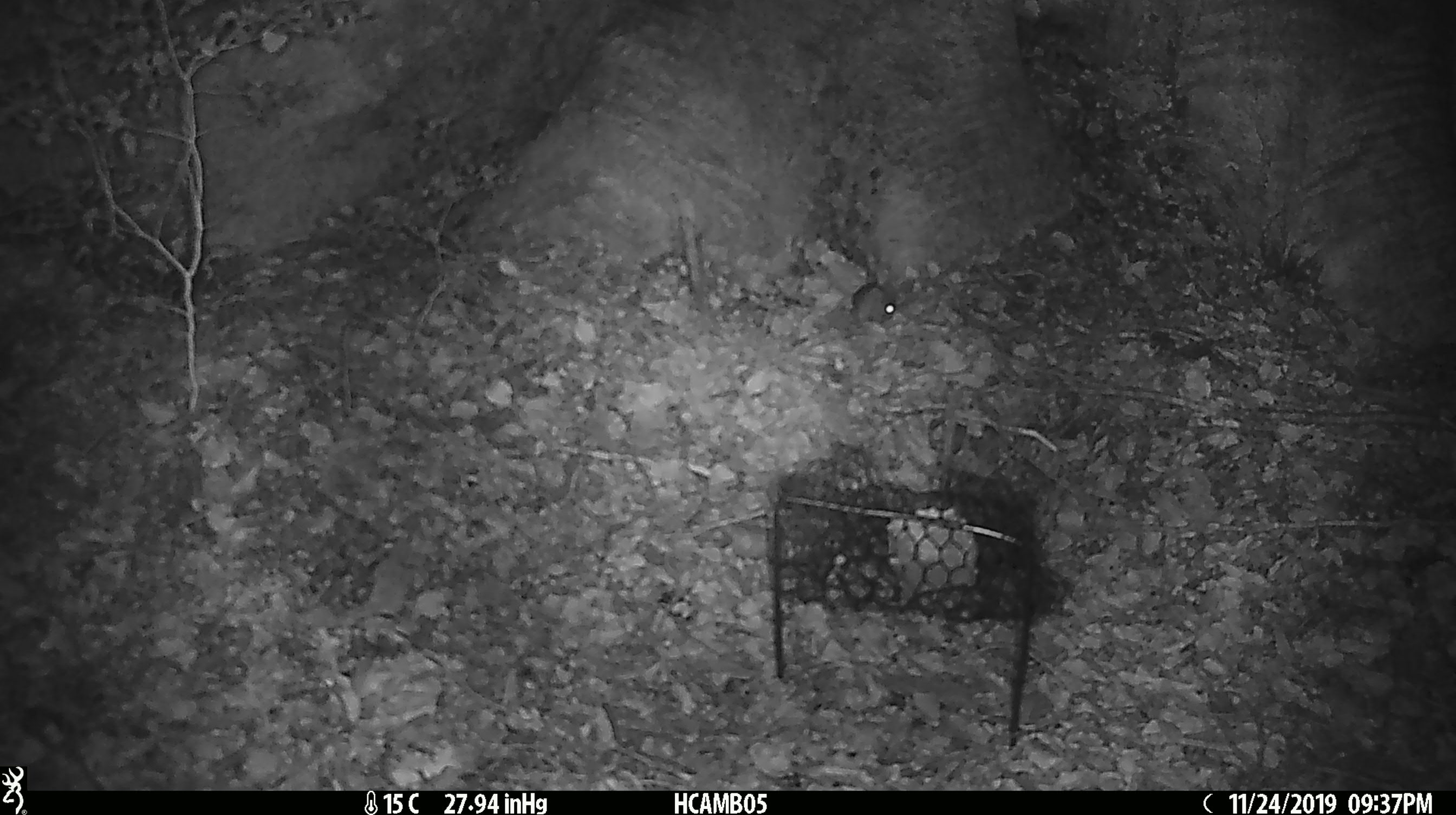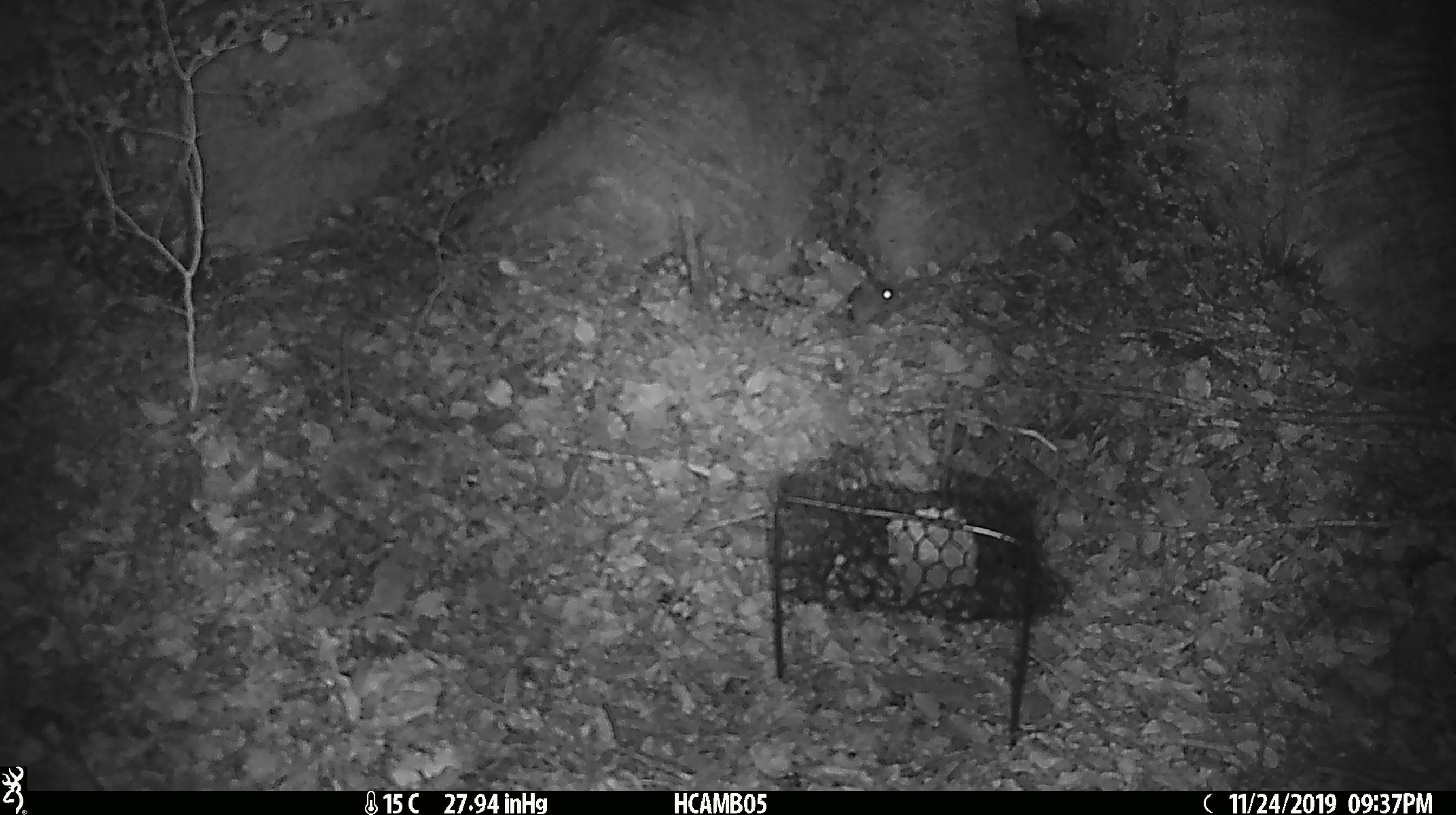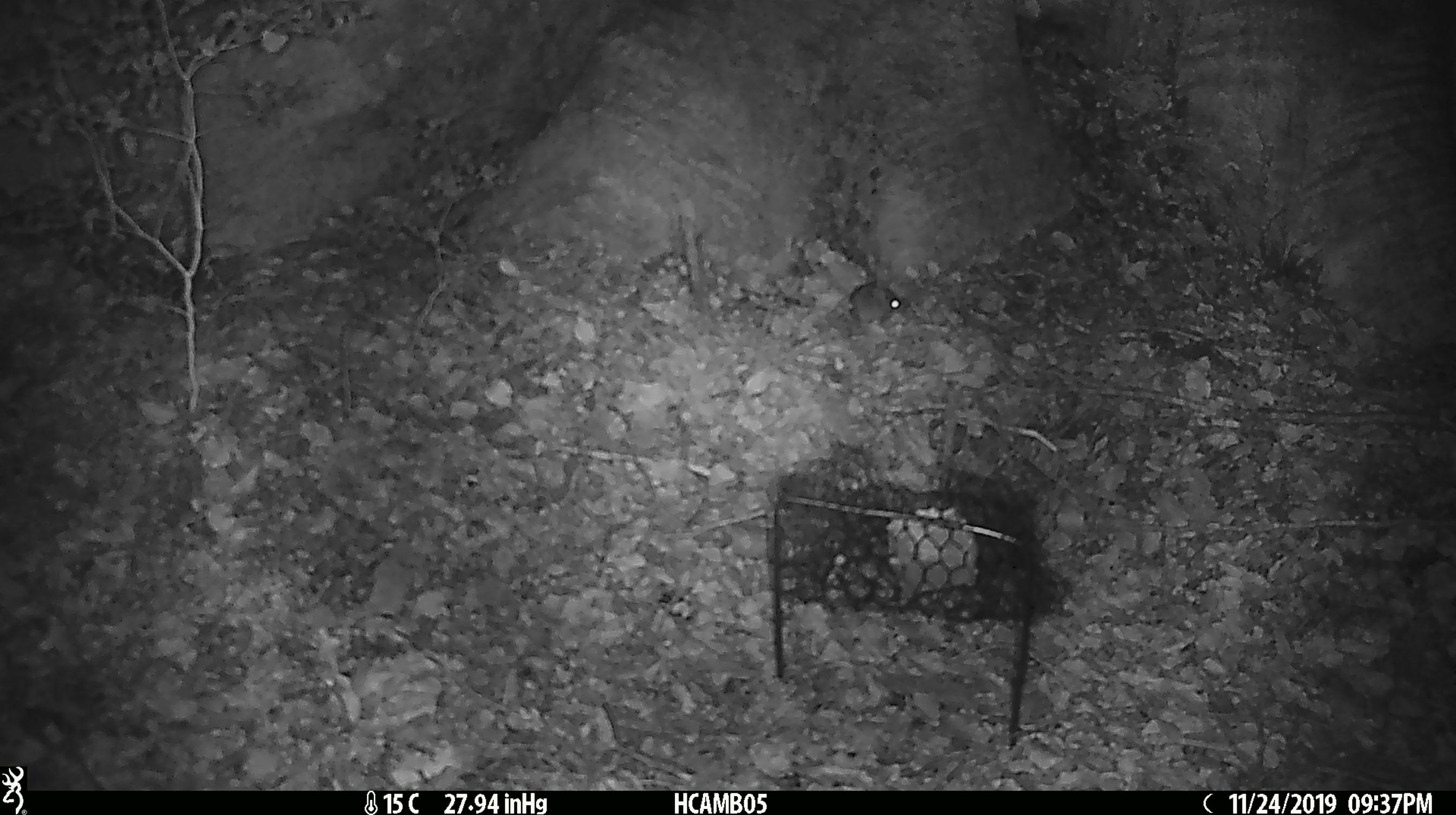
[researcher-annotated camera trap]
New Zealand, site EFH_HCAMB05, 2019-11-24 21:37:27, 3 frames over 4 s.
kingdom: Animalia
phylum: Chordata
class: Mammalia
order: Rodentia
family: Muridae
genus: Mus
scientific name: Mus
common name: mouse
Mouse (Mus).